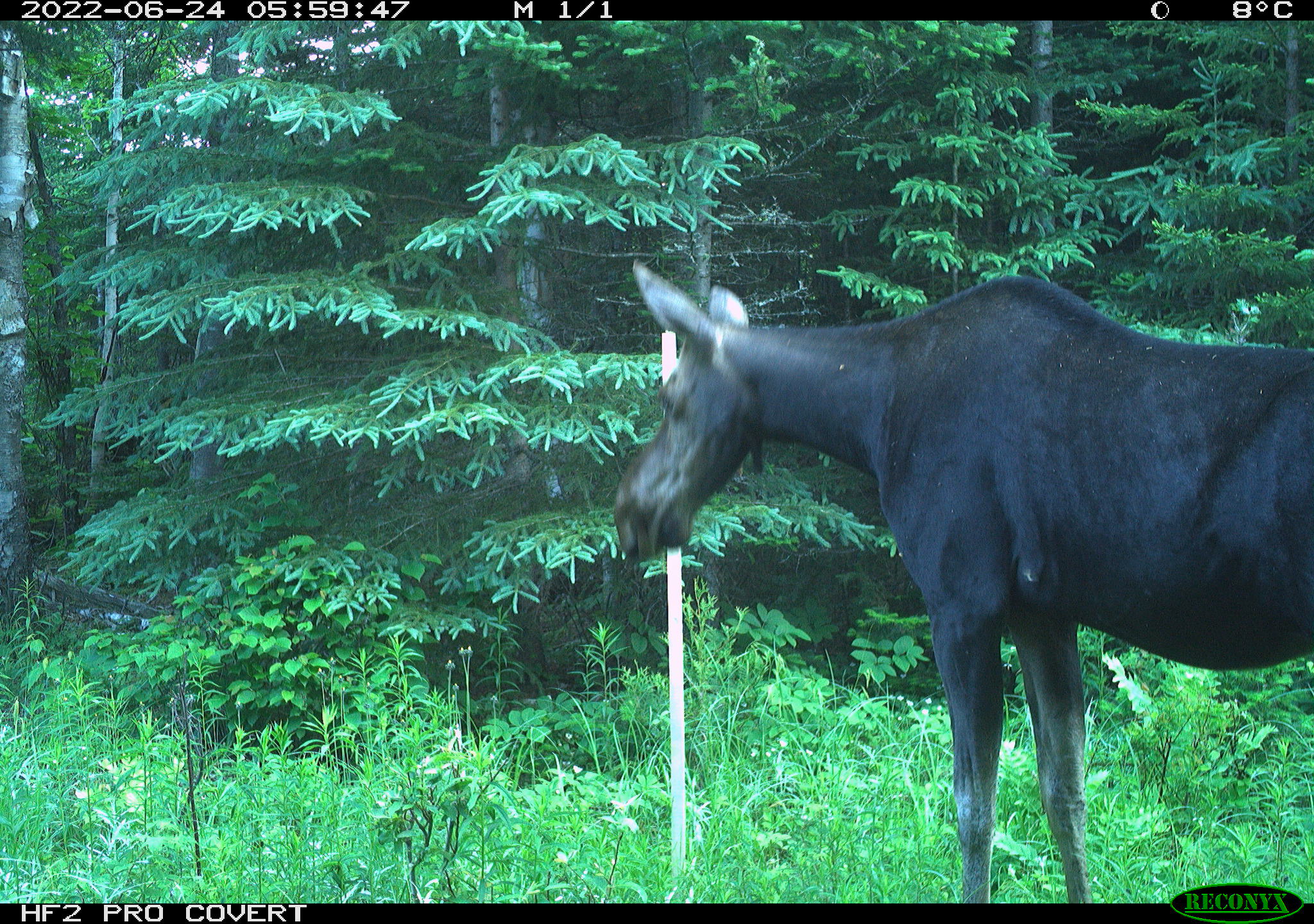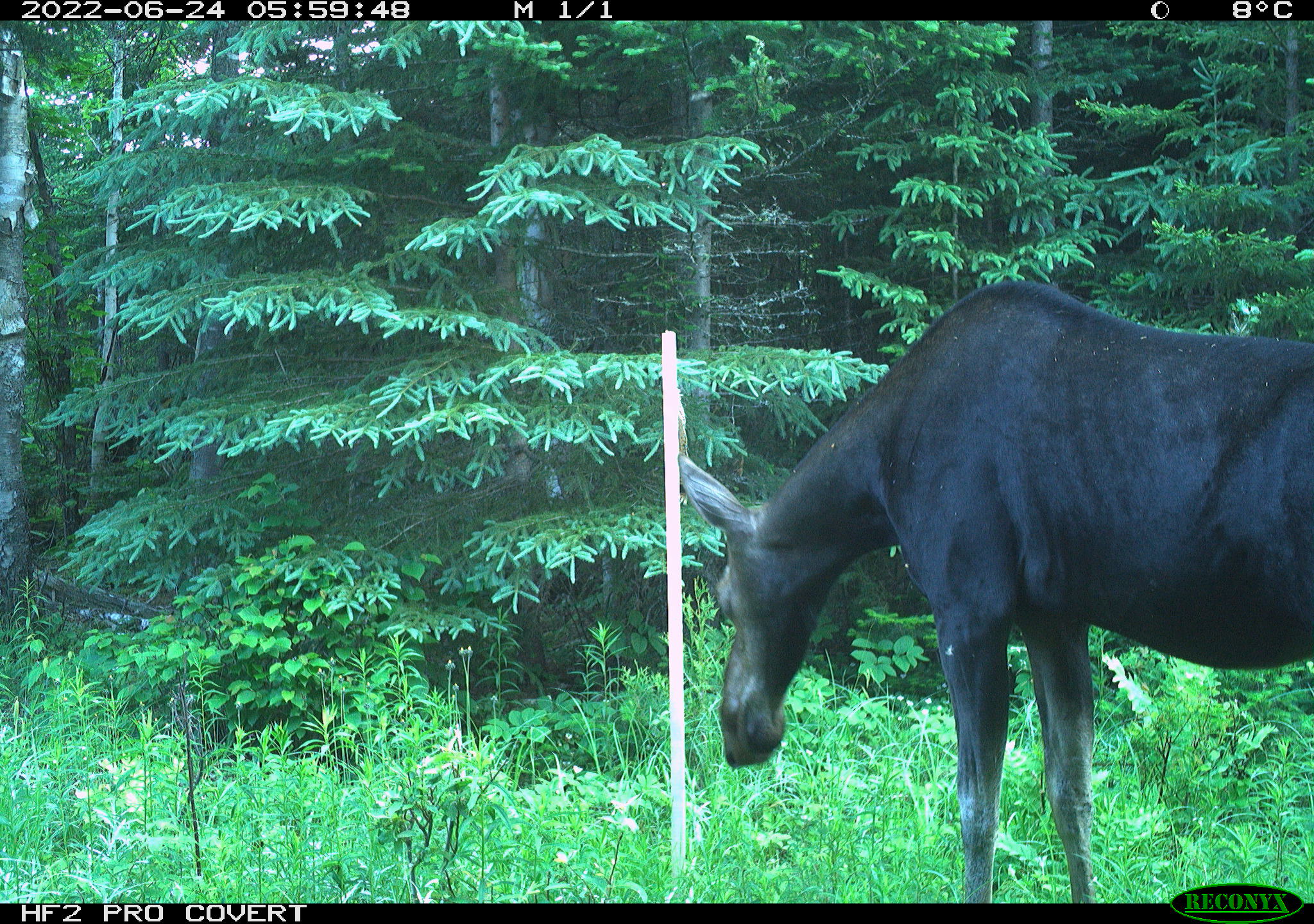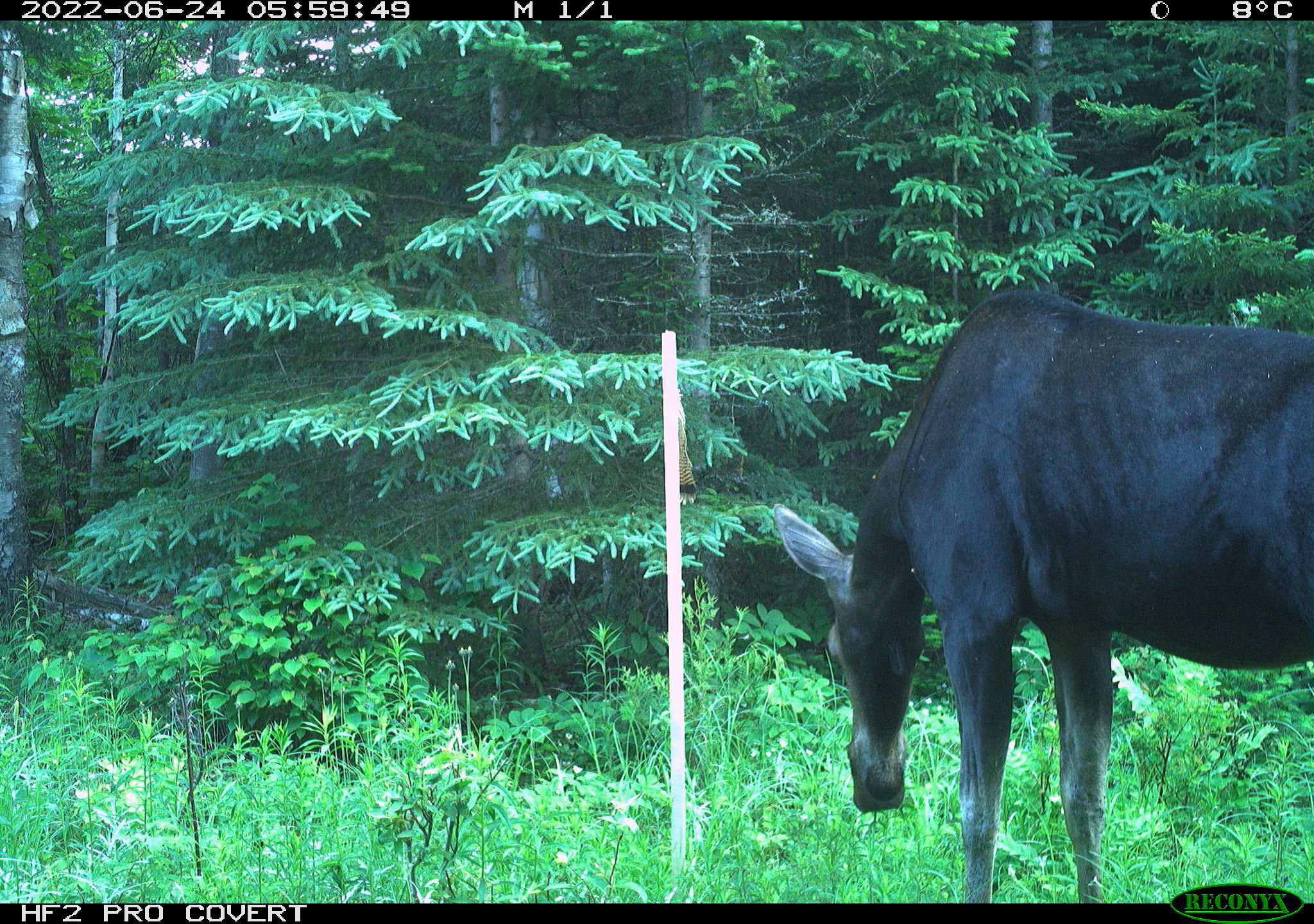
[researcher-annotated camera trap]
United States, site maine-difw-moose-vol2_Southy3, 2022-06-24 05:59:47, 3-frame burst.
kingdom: Animalia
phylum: Chordata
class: Mammalia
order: Artiodactyla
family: Cervidae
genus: Alces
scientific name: Alces alces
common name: moose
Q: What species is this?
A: Moose (Alces alces).